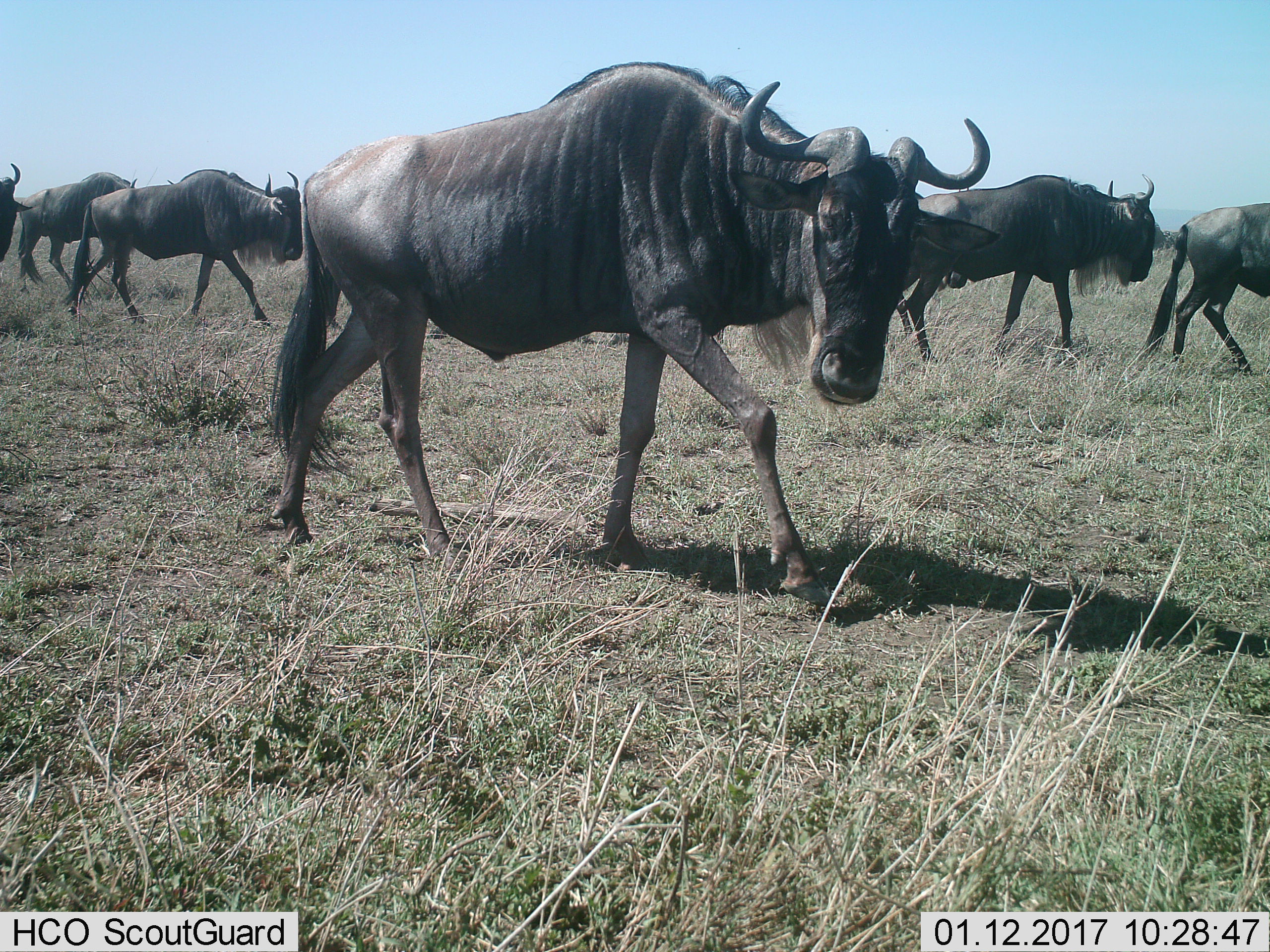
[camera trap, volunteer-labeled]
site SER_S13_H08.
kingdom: Animalia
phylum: Chordata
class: Mammalia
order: Artiodactyla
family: Bovidae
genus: Connochaetes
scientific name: Connochaetes taurinus taurinus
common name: blue wildebeest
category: wildebeestblue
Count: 6.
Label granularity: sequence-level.